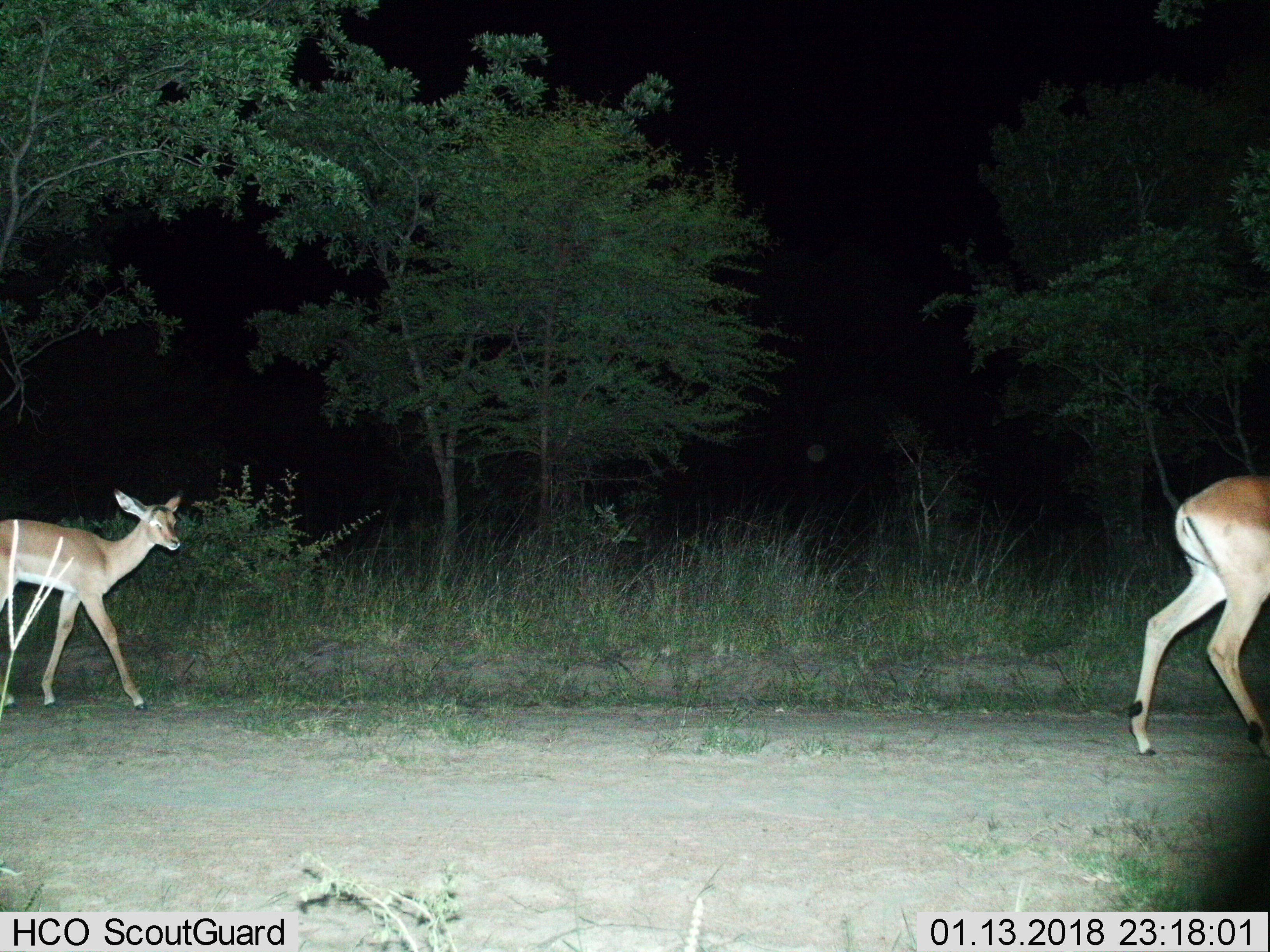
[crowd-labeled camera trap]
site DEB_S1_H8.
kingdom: Animalia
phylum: Chordata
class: Mammalia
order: Artiodactyla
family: Bovidae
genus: Aepyceros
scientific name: Aepyceros melampus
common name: impala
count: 2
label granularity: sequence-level